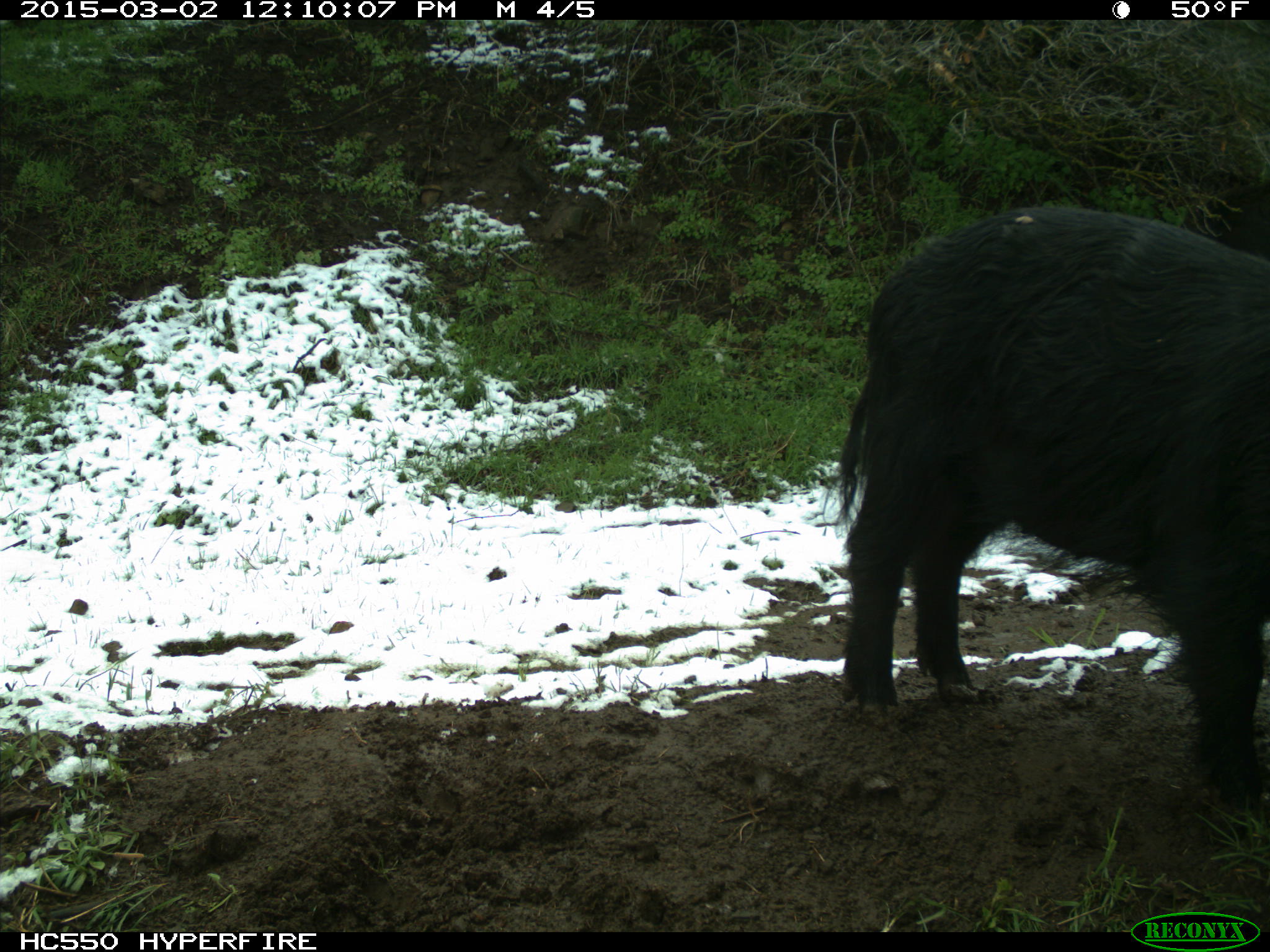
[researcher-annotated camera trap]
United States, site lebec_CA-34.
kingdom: Animalia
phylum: Chordata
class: Mammalia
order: Artiodactyla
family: Suidae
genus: Sus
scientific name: Sus scrofa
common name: wild boar